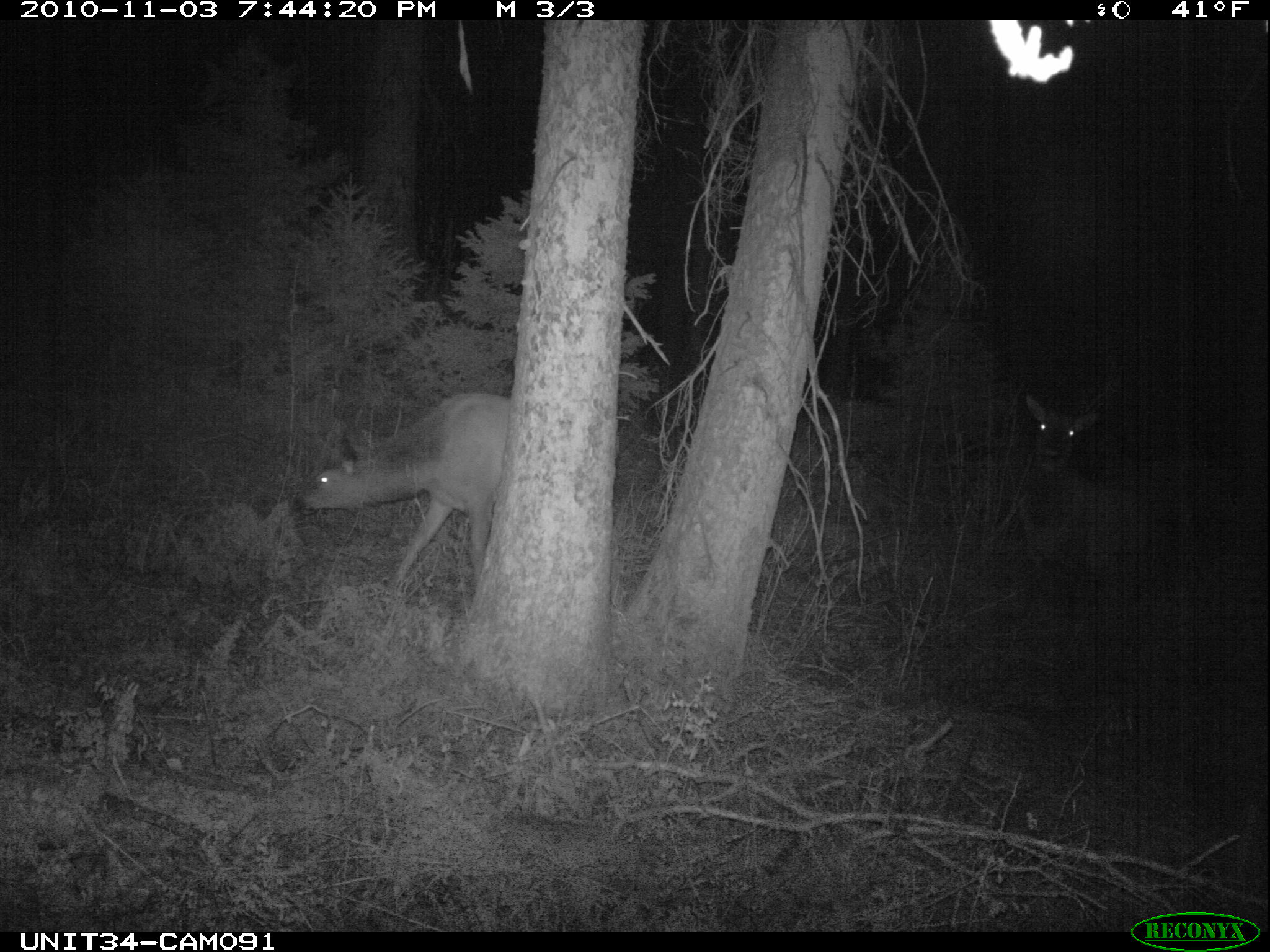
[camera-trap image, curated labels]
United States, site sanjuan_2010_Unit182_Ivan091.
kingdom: Animalia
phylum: Chordata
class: Mammalia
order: Artiodactyla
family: Cervidae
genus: Cervus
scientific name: Cervus elaphus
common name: red deer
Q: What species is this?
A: Cervus elaphus (red deer).